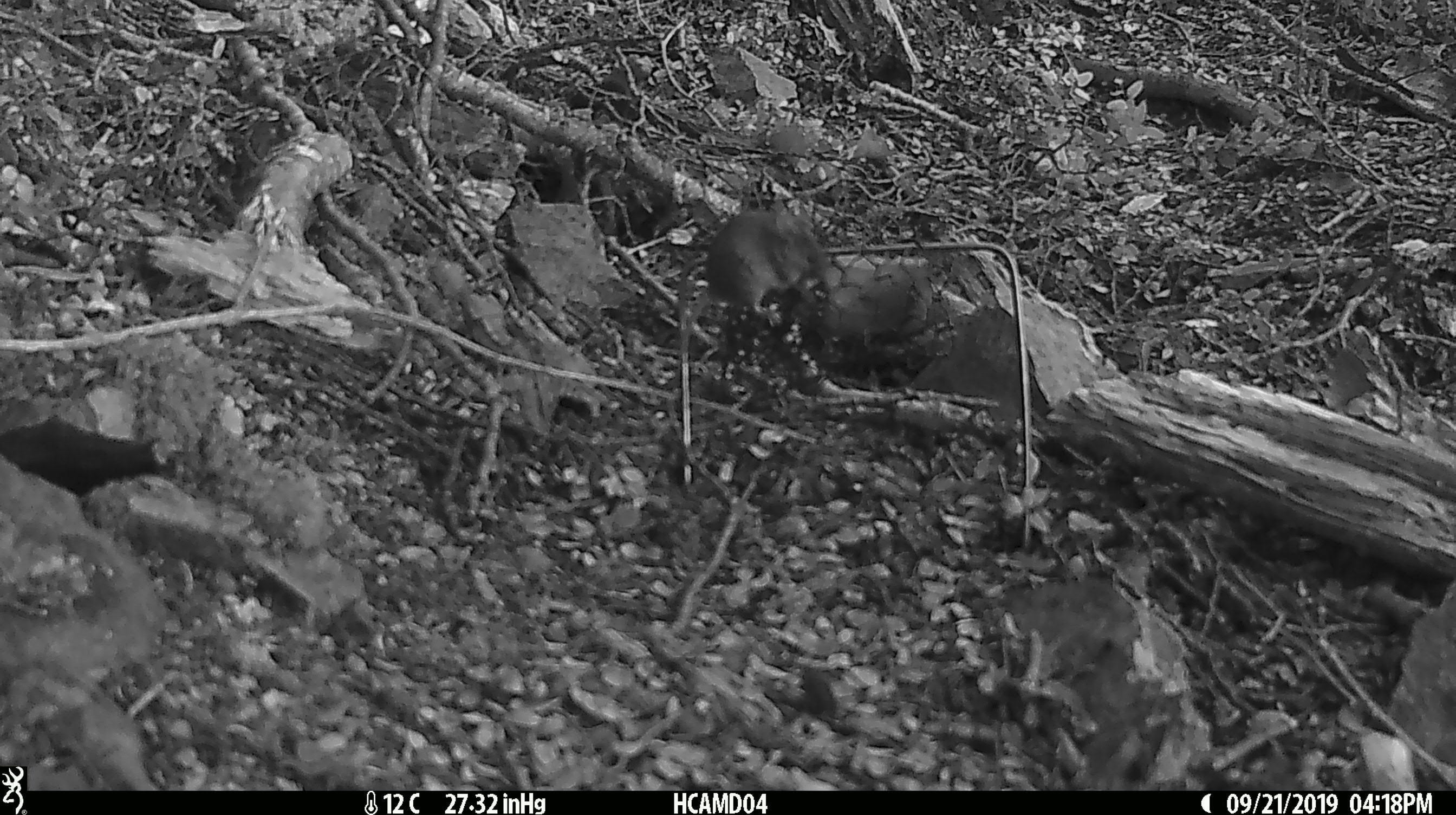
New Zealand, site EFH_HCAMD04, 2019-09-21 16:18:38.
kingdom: Animalia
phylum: Chordata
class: Mammalia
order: Rodentia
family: Muridae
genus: Mus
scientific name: Mus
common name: mouse